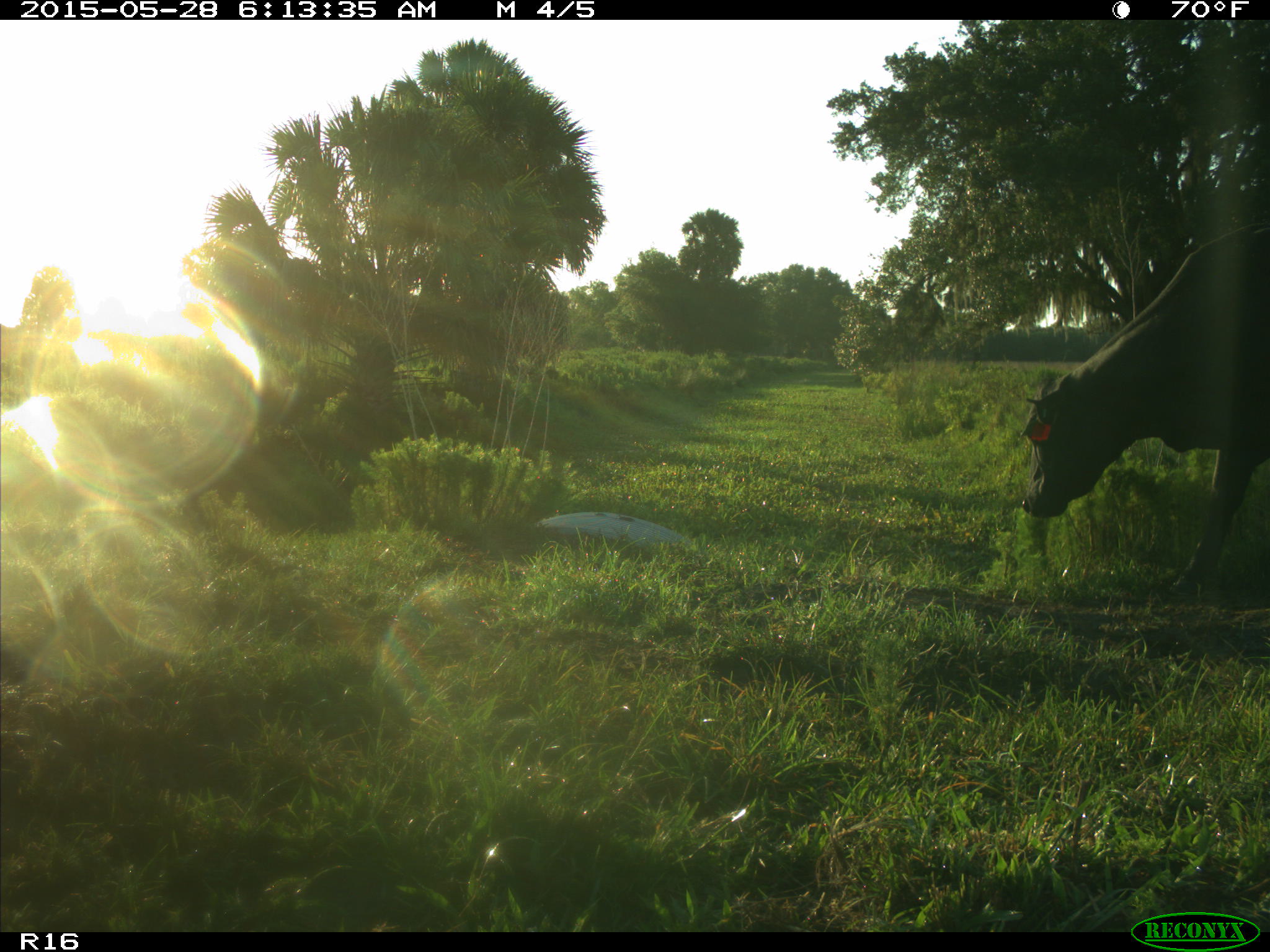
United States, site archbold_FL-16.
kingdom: Animalia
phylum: Chordata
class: Mammalia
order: Artiodactyla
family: Bovidae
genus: Bos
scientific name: Bos taurus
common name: domestic cow